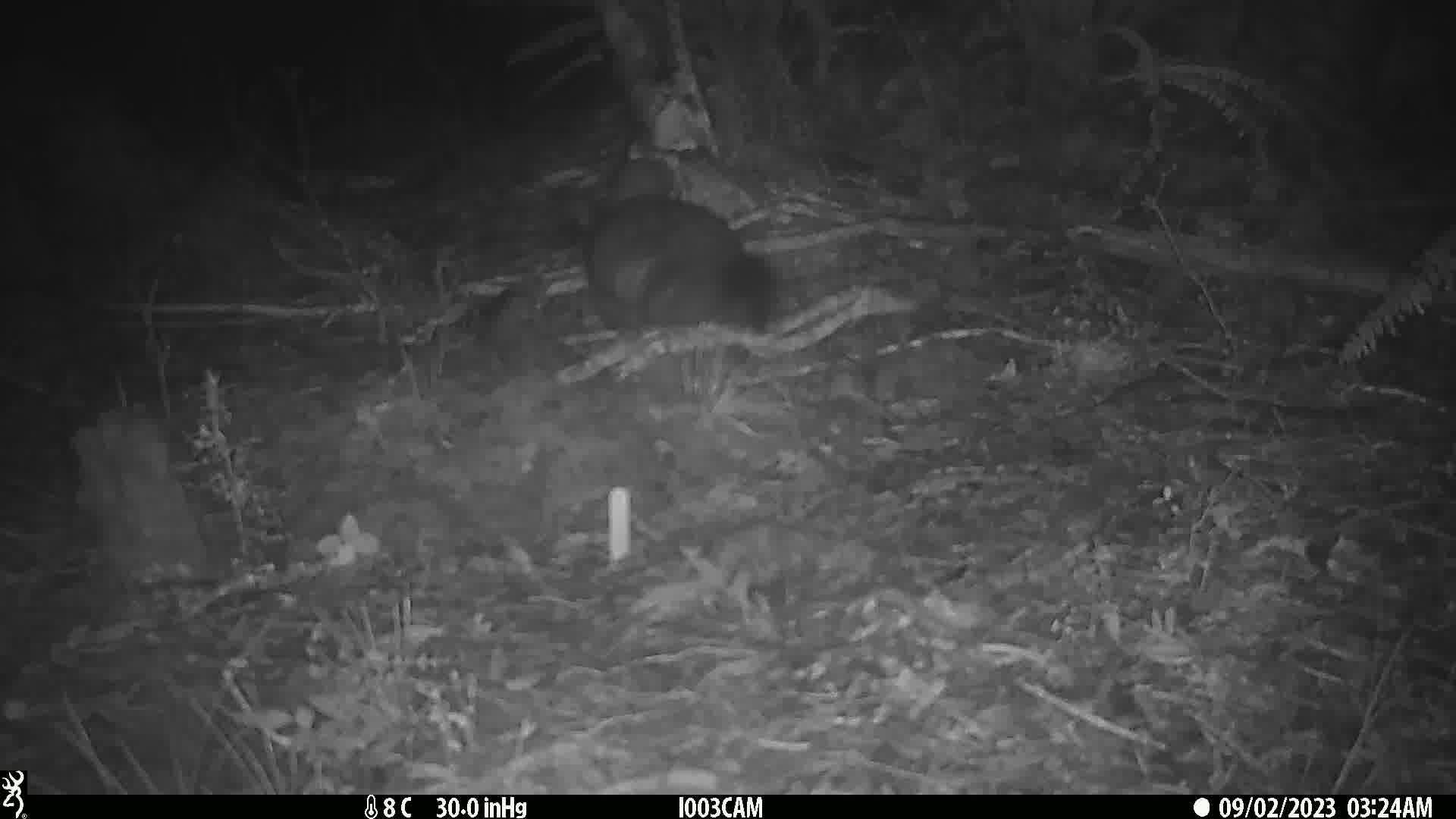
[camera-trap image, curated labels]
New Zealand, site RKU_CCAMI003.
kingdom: Animalia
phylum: Chordata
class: Mammalia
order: Diprotodontia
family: Phalangeridae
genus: Trichosurus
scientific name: Trichosurus vulpecula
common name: common brushtail possum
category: possum